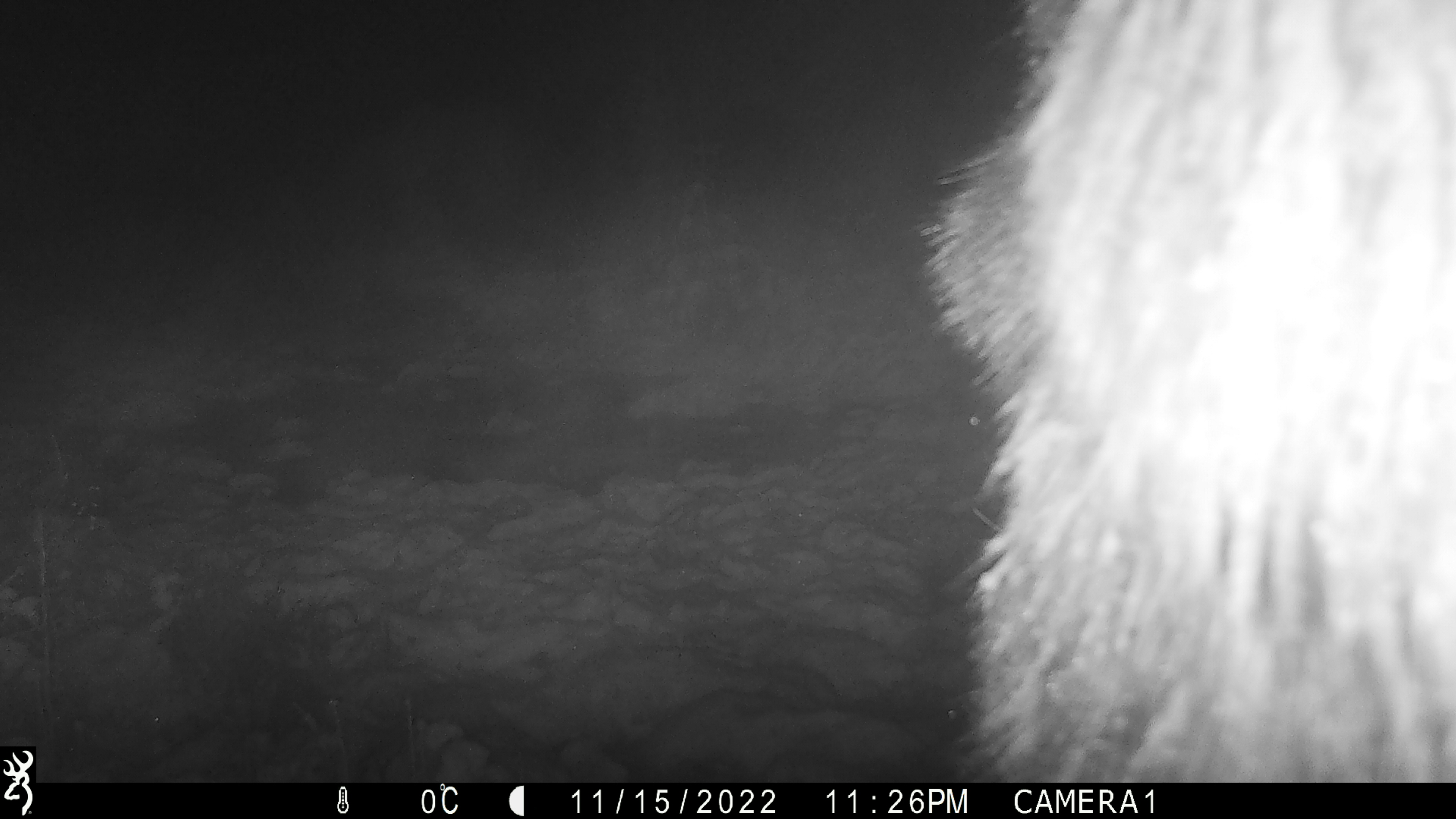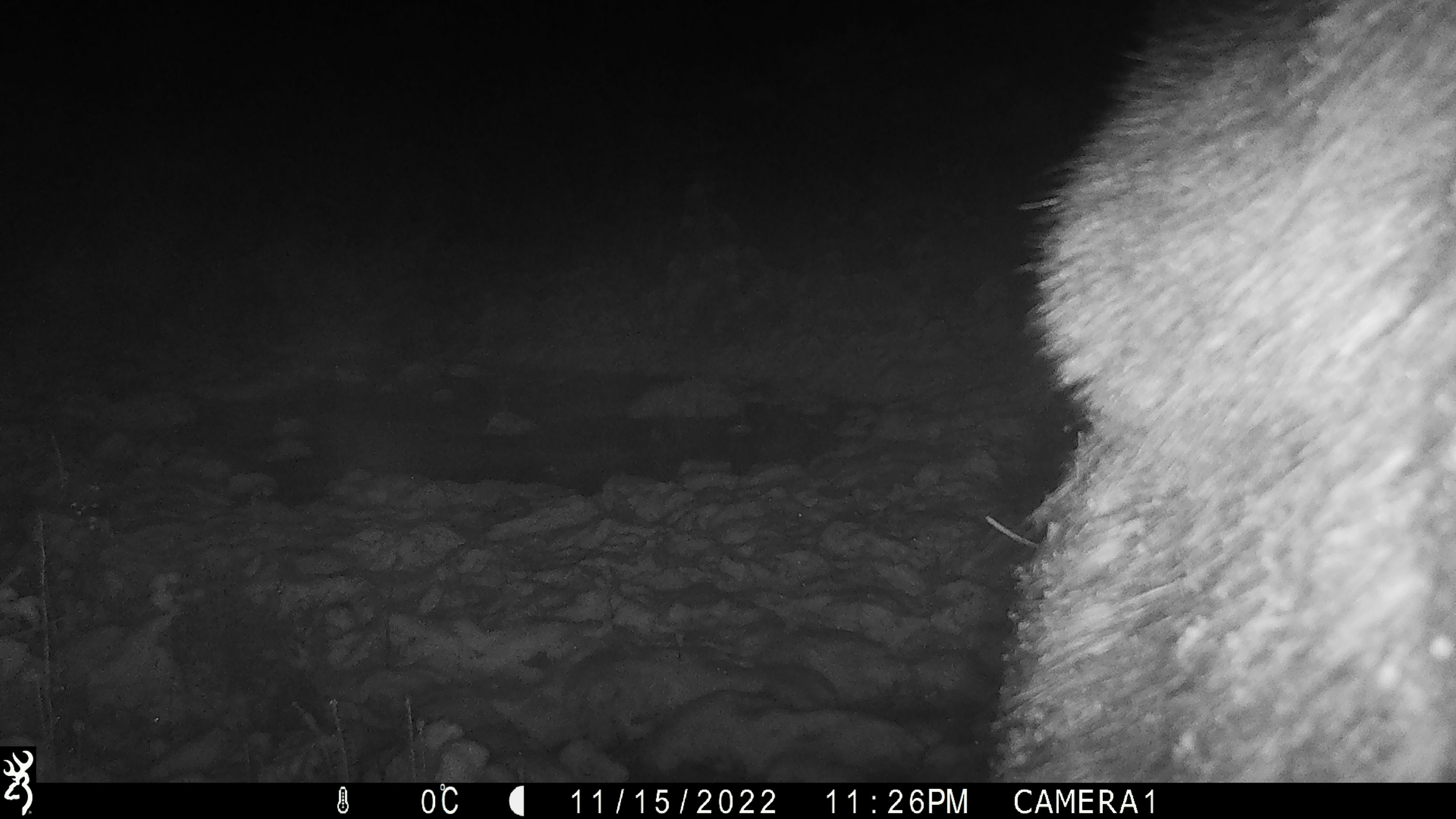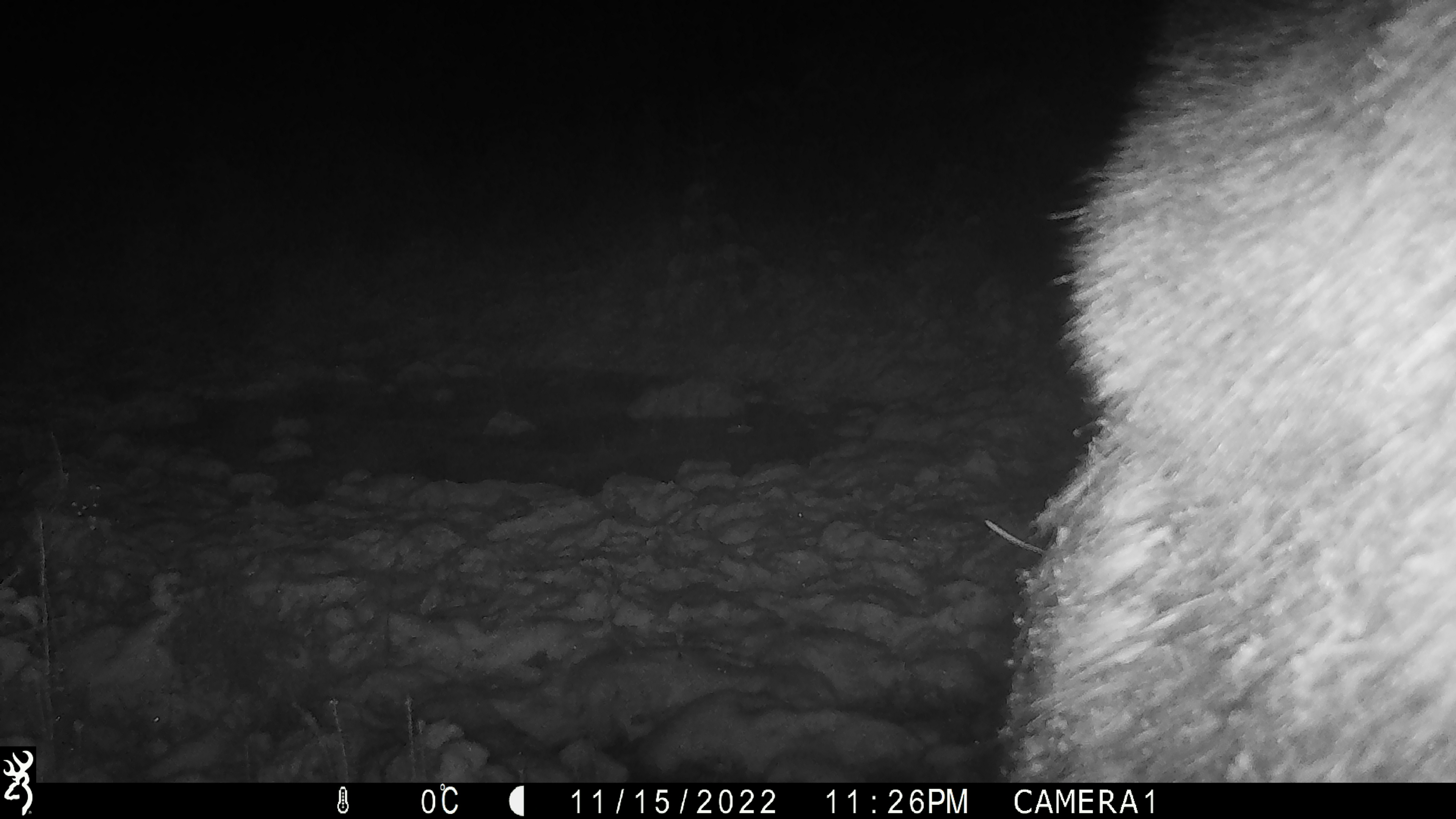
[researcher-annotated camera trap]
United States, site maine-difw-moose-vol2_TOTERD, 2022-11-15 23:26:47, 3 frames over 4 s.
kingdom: Animalia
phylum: Chordata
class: Mammalia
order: Artiodactyla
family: Cervidae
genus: Alces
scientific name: Alces alces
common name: moose